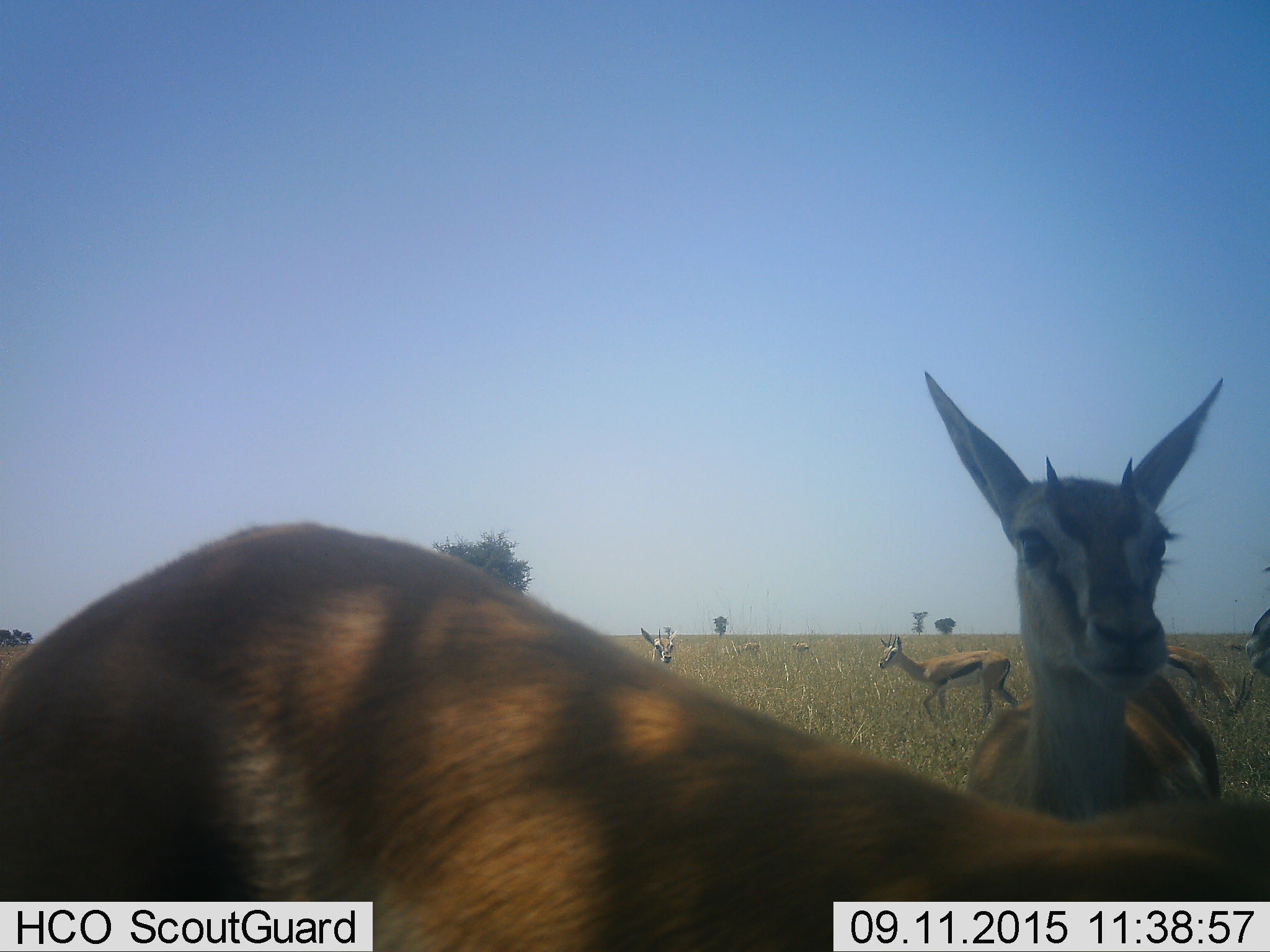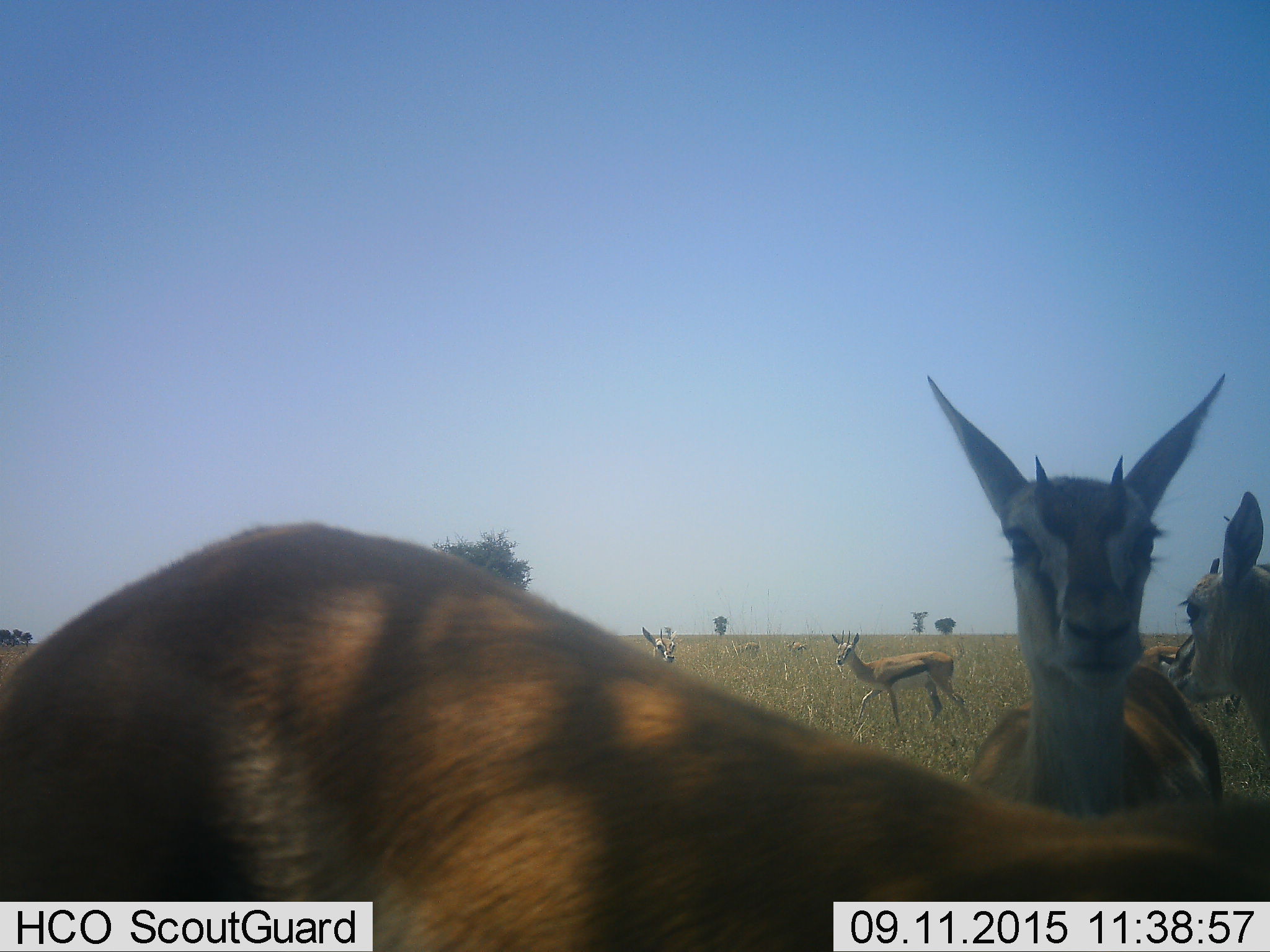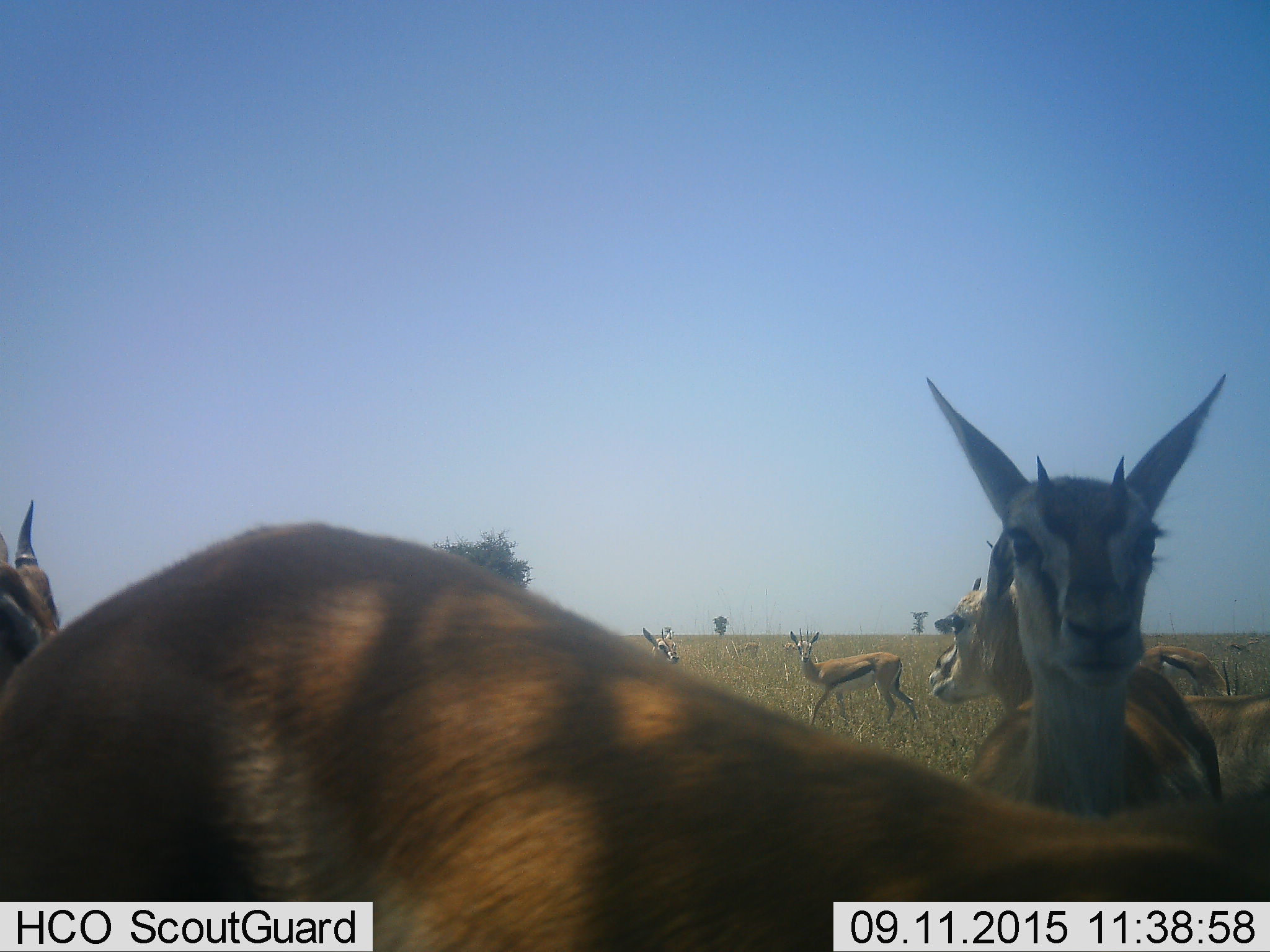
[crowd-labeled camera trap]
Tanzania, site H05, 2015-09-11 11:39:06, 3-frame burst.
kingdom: Animalia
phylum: Chordata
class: Mammalia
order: Artiodactyla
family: Bovidae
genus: Eudorcas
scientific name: Eudorcas thomsonii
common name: thomson's gazelle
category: gazellethomsons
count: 7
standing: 100%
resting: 14%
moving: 86%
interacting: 14%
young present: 0%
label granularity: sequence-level